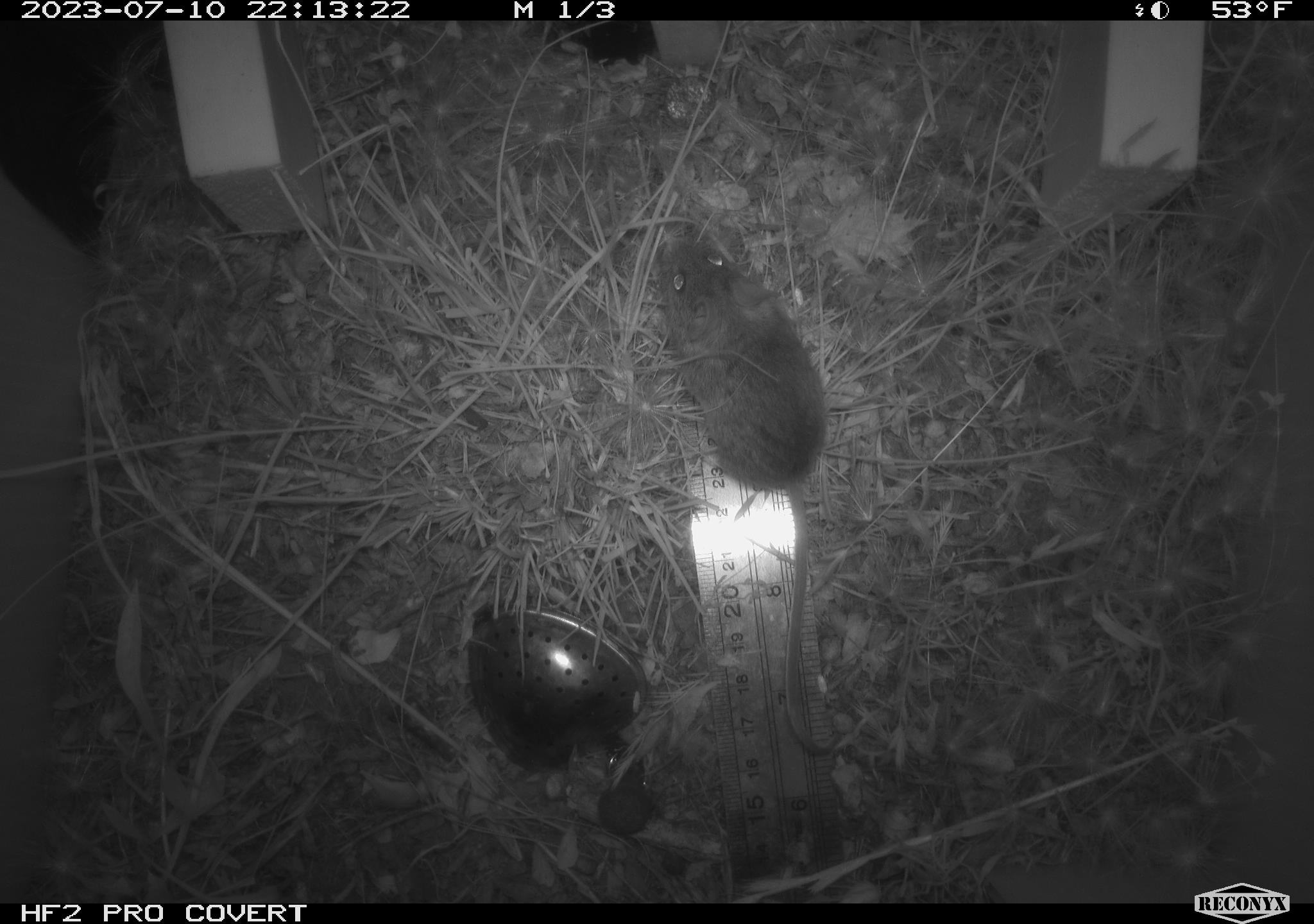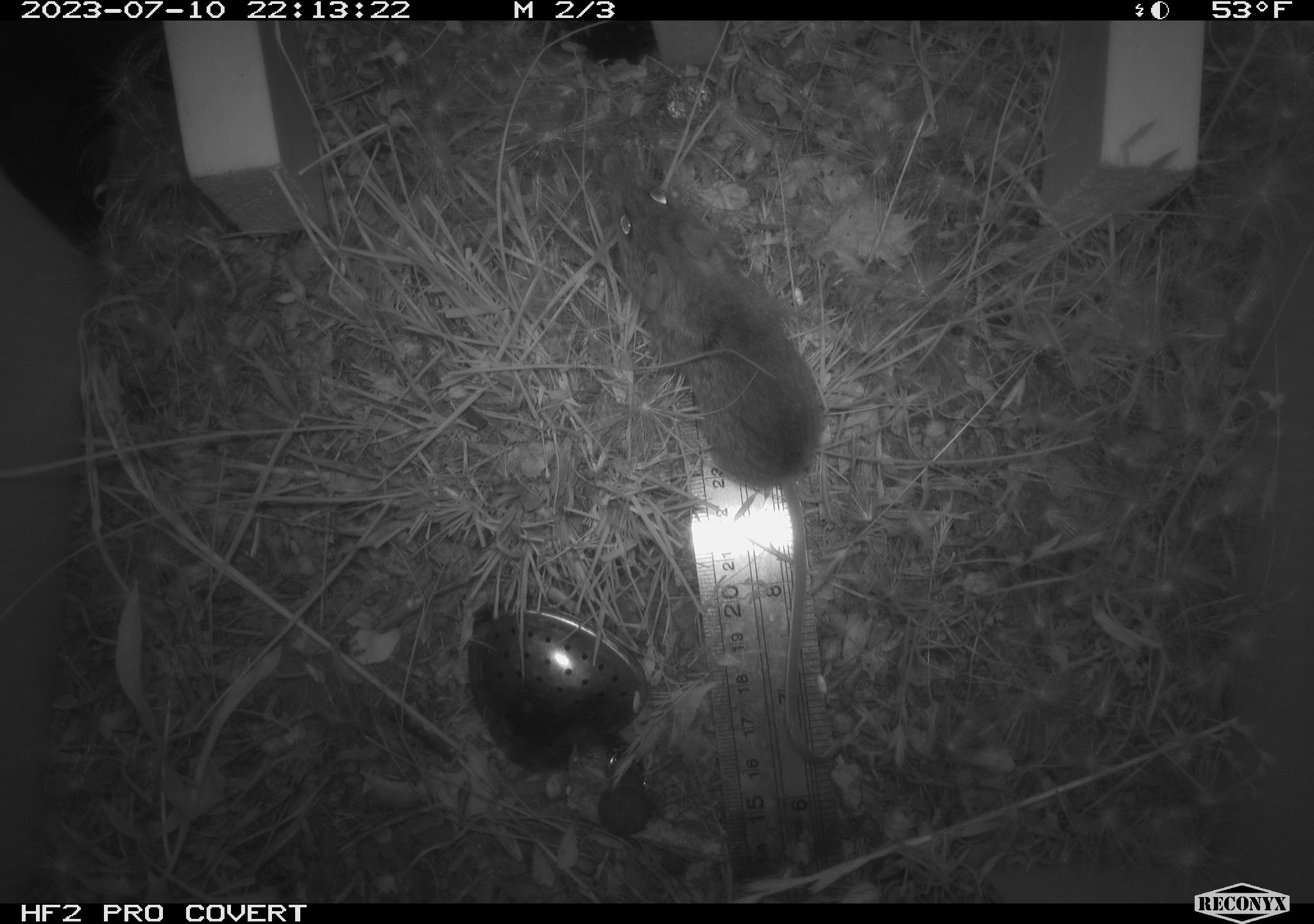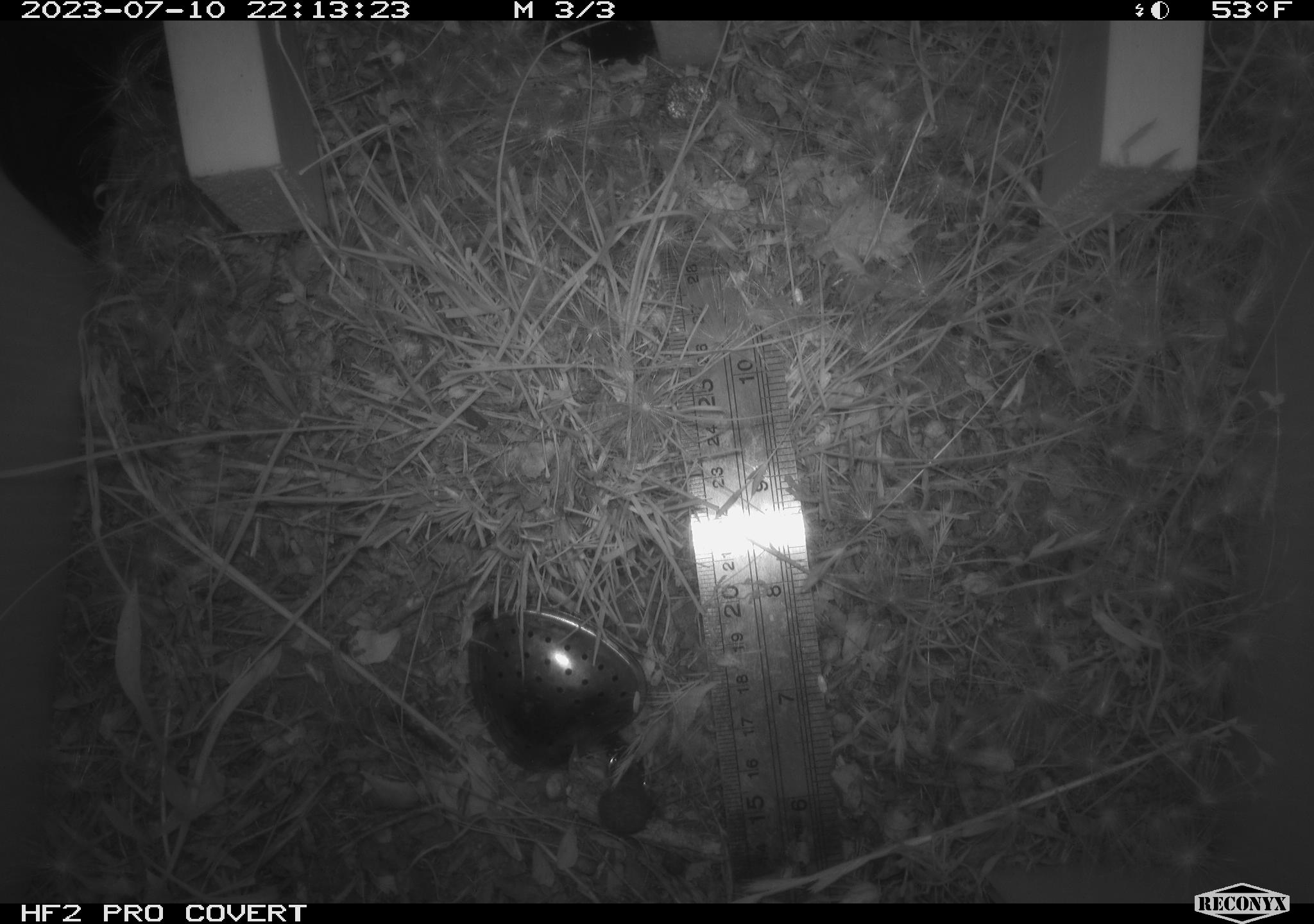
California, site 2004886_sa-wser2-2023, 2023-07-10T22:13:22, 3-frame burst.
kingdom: Animalia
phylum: Chordata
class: Mammalia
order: Rodentia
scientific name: Rodentia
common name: mouse species